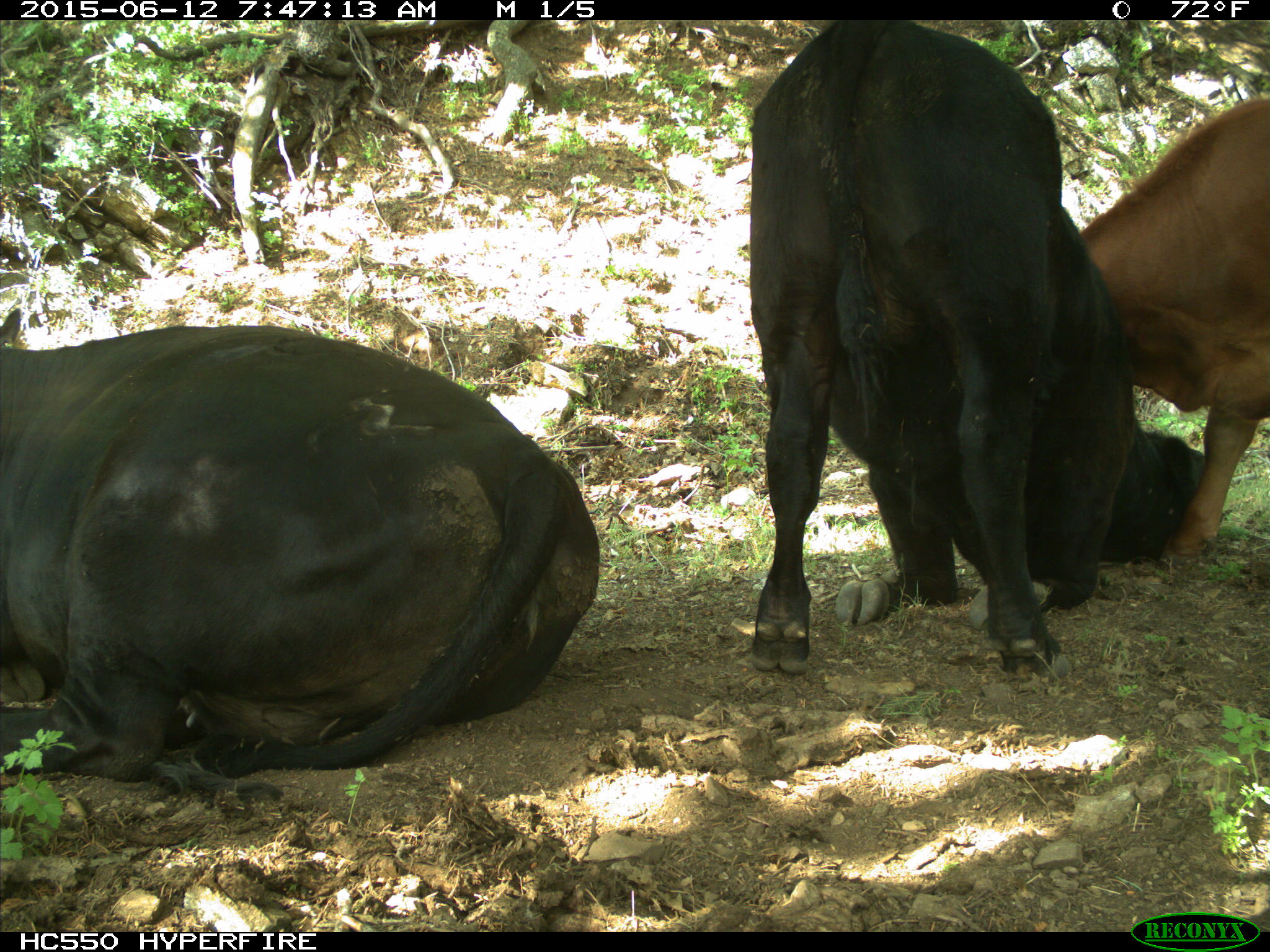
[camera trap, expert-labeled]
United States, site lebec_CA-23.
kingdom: Animalia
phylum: Chordata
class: Mammalia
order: Artiodactyla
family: Bovidae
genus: Bos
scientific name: Bos taurus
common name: domestic cow